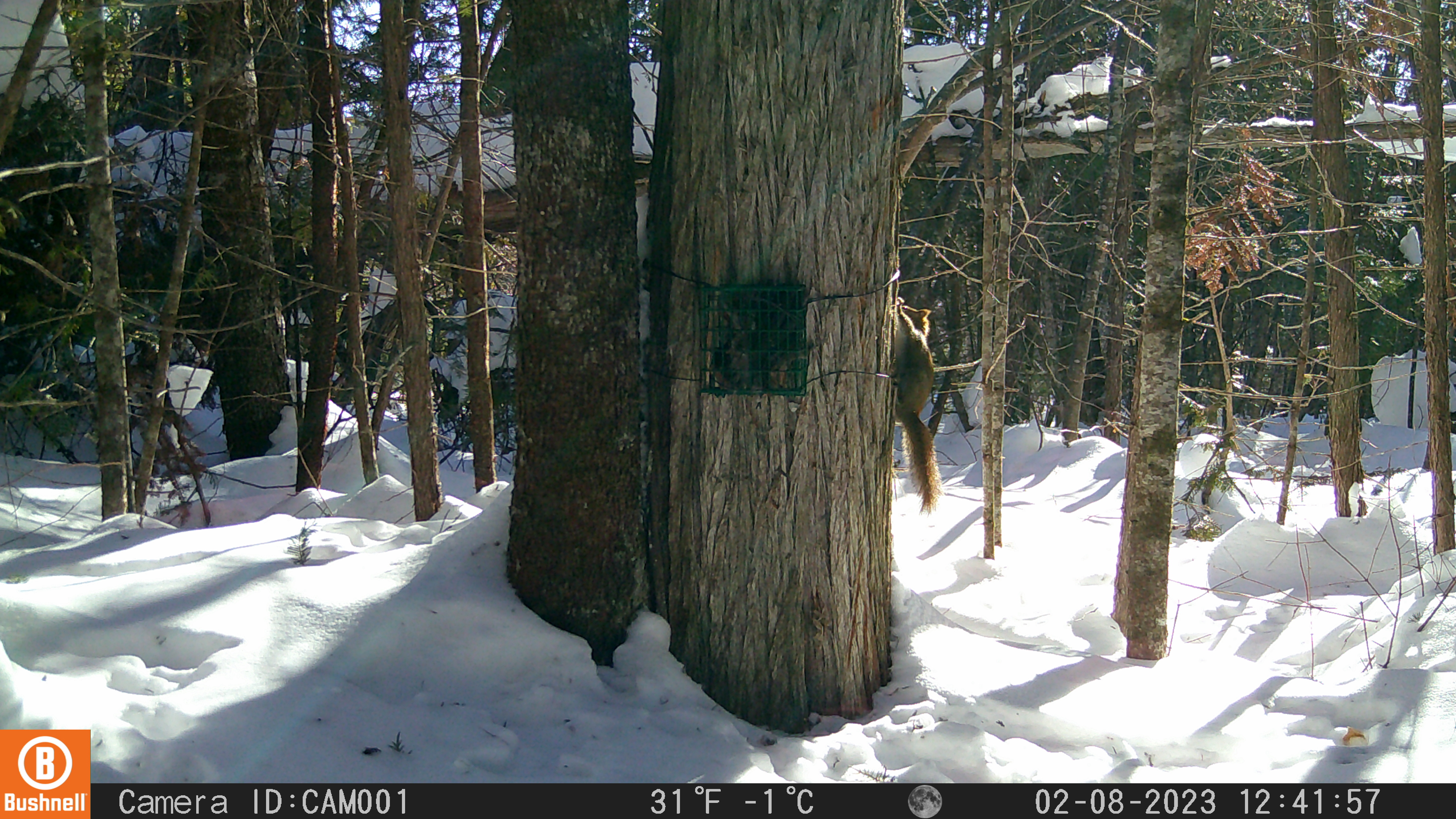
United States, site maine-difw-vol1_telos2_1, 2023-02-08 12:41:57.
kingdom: Animalia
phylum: Chordata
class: Mammalia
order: Rodentia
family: Sciuridae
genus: Tamiasciurus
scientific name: Tamiasciurus hudsonicus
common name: red squirrel